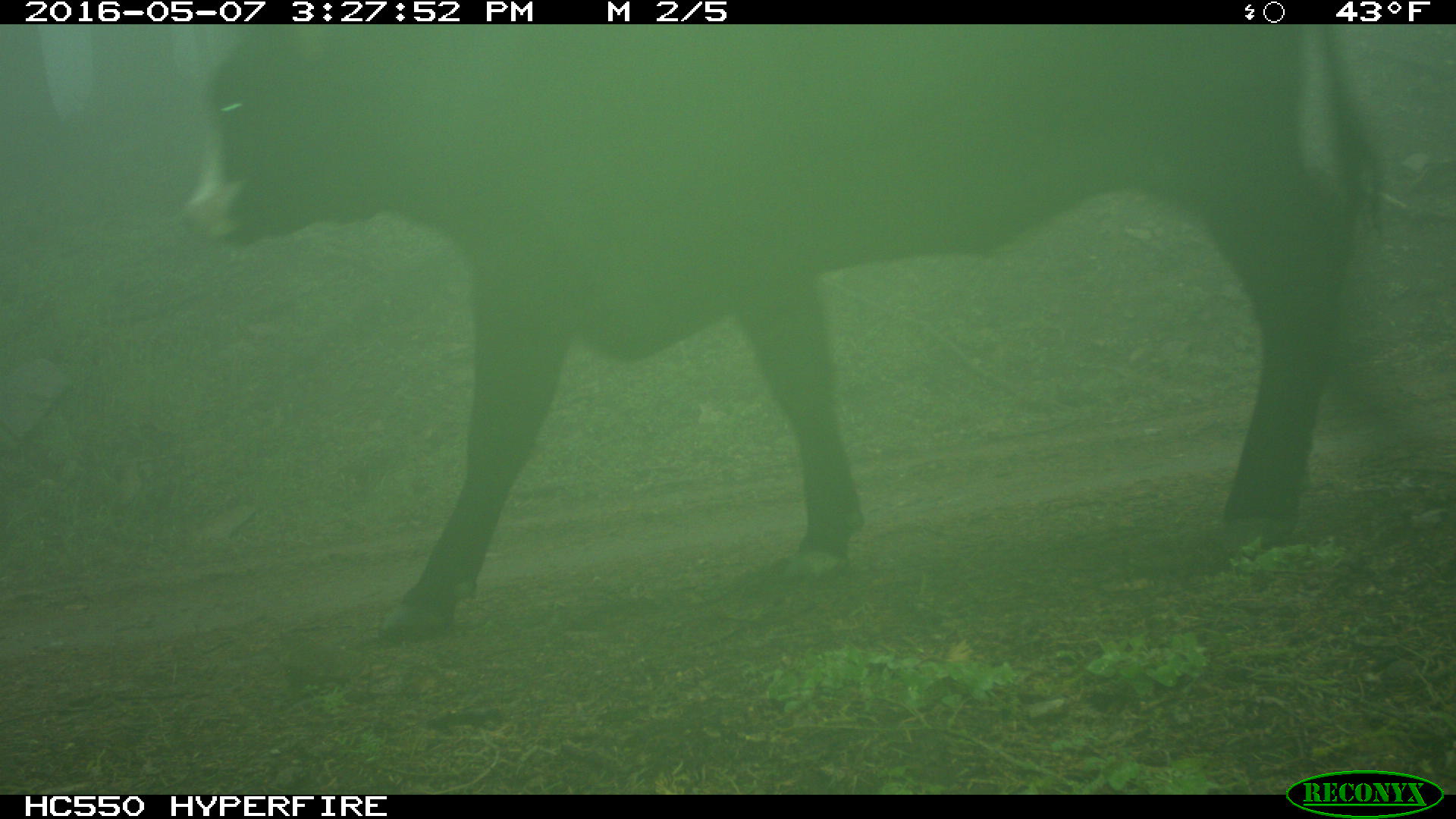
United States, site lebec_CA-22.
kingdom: Animalia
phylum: Chordata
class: Mammalia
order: Artiodactyla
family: Bovidae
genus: Bos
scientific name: Bos taurus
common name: domestic cow